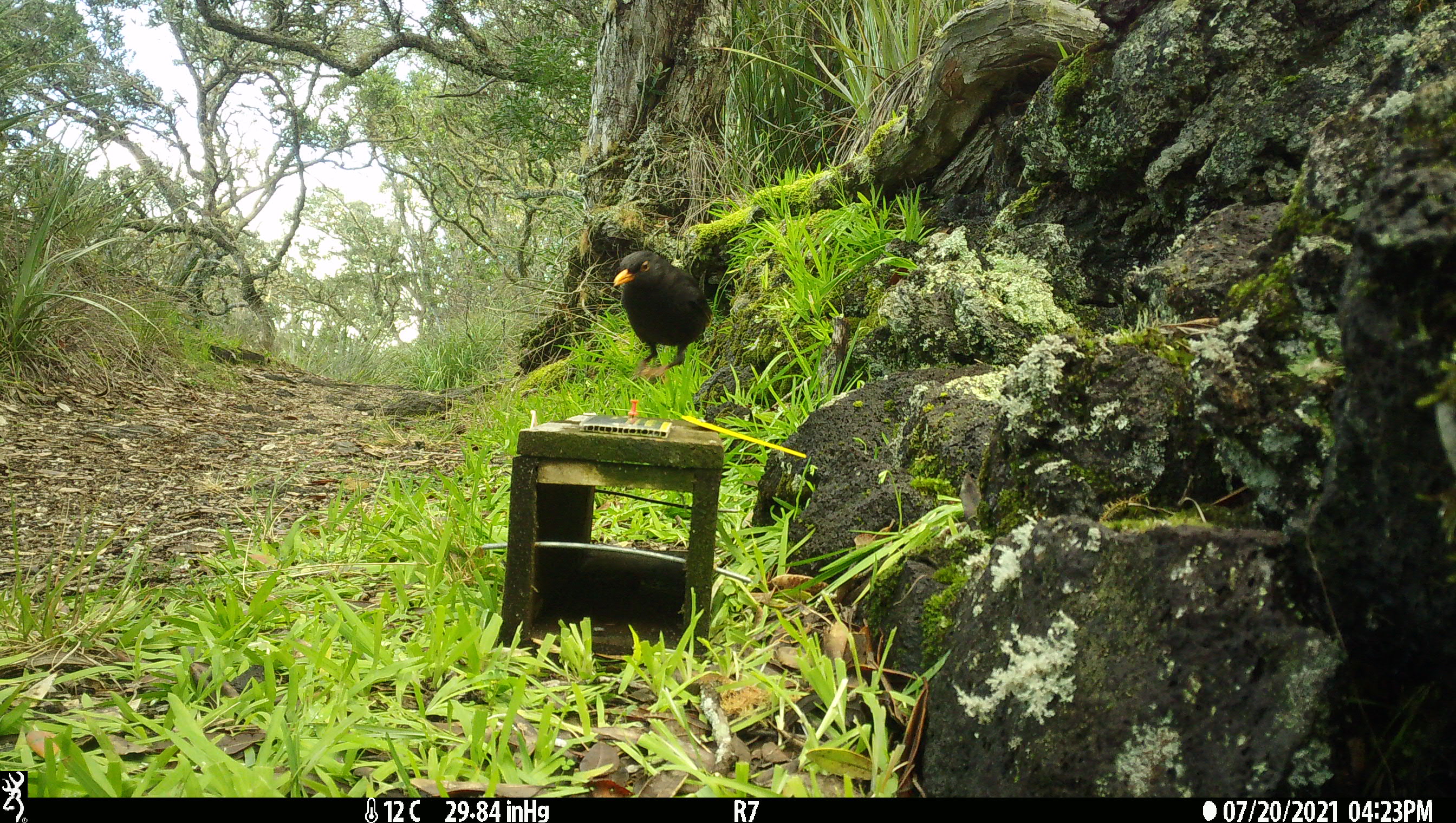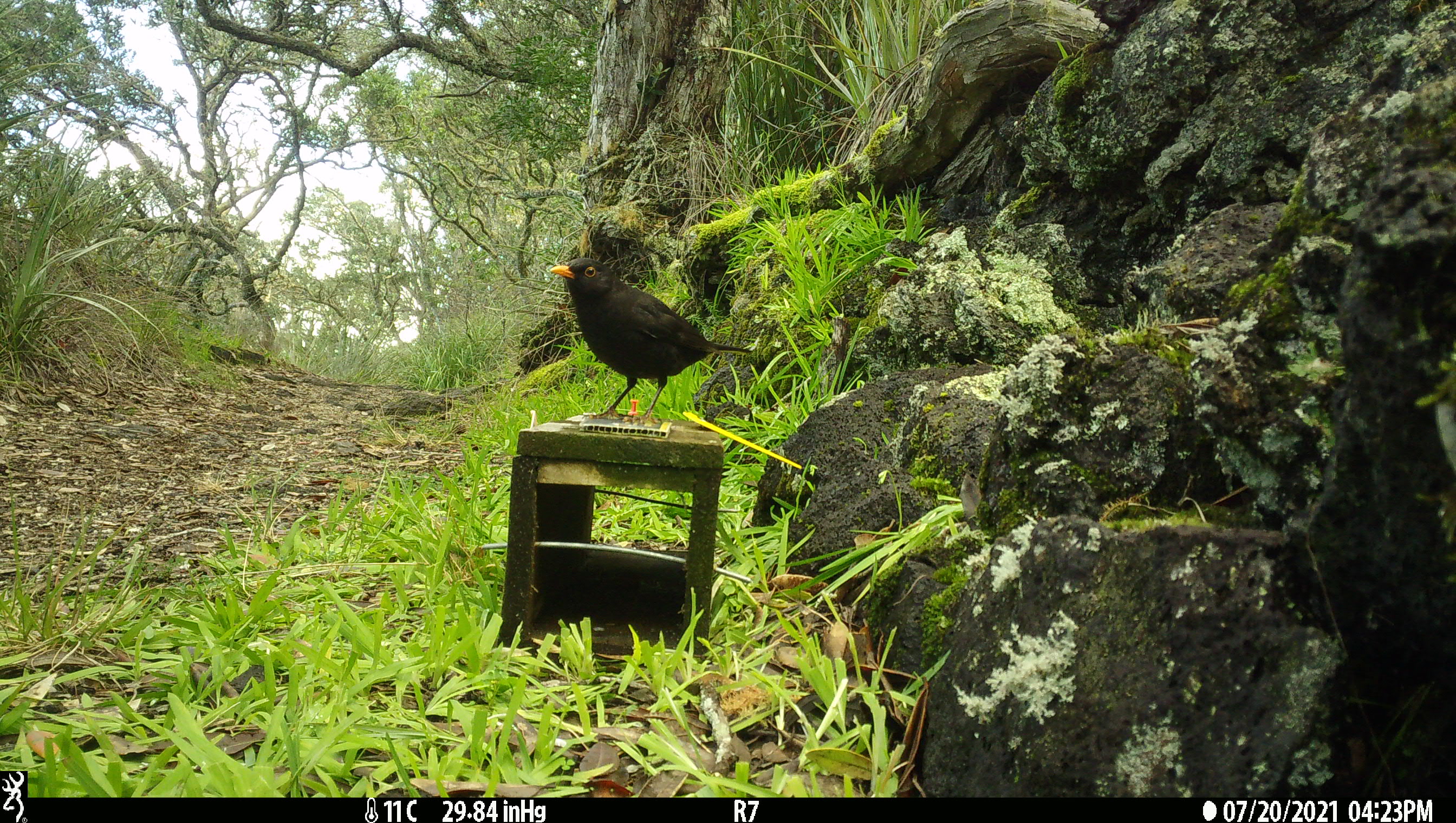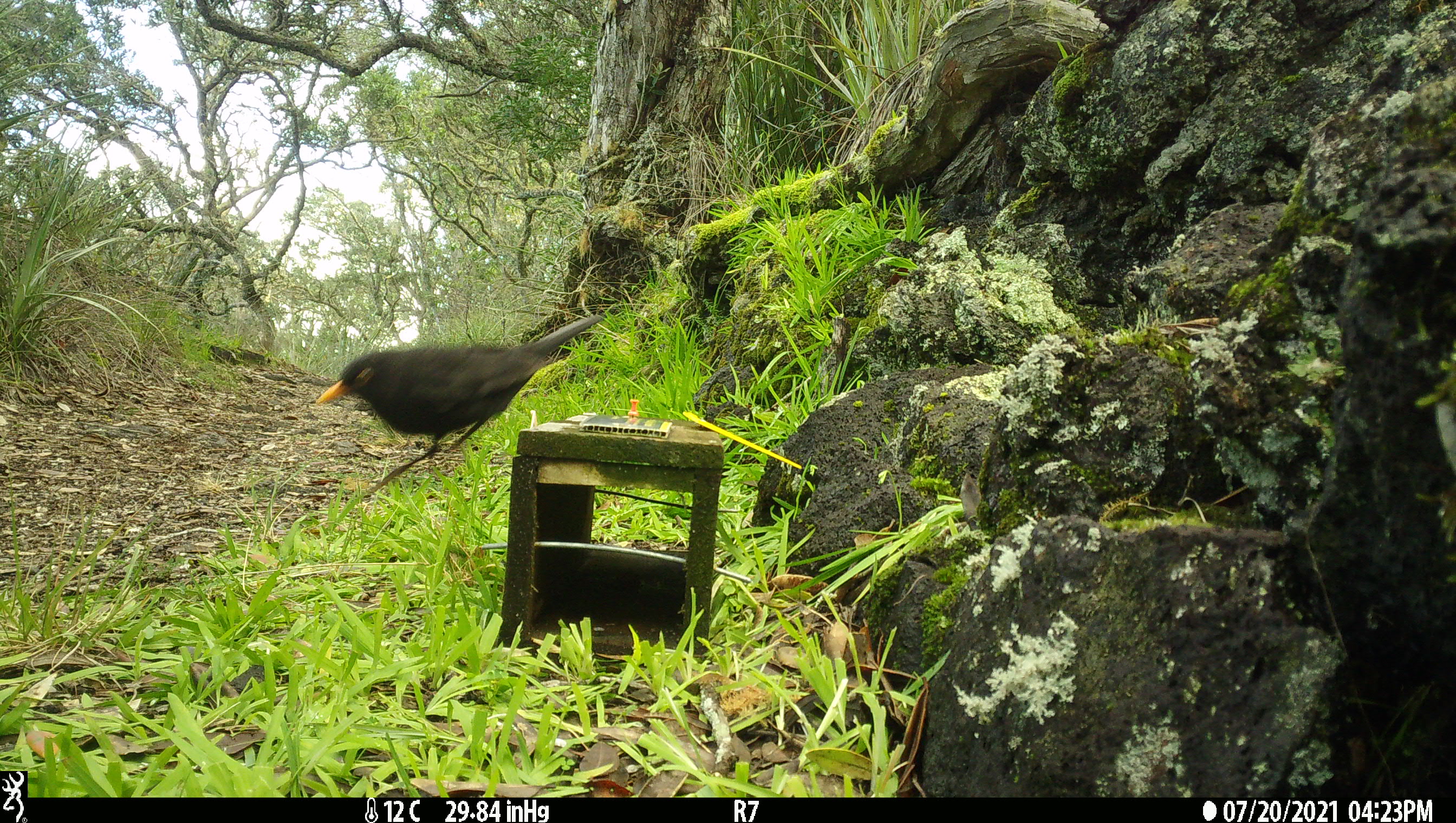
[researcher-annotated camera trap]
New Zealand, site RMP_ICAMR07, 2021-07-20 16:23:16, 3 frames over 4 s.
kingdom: Animalia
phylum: Chordata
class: Aves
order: Passeriformes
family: Turdidae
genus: Turdus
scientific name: Turdus merula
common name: eurasian blackbird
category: blackbird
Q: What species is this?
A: Blackbird (eurasian blackbird) (Turdus merula).